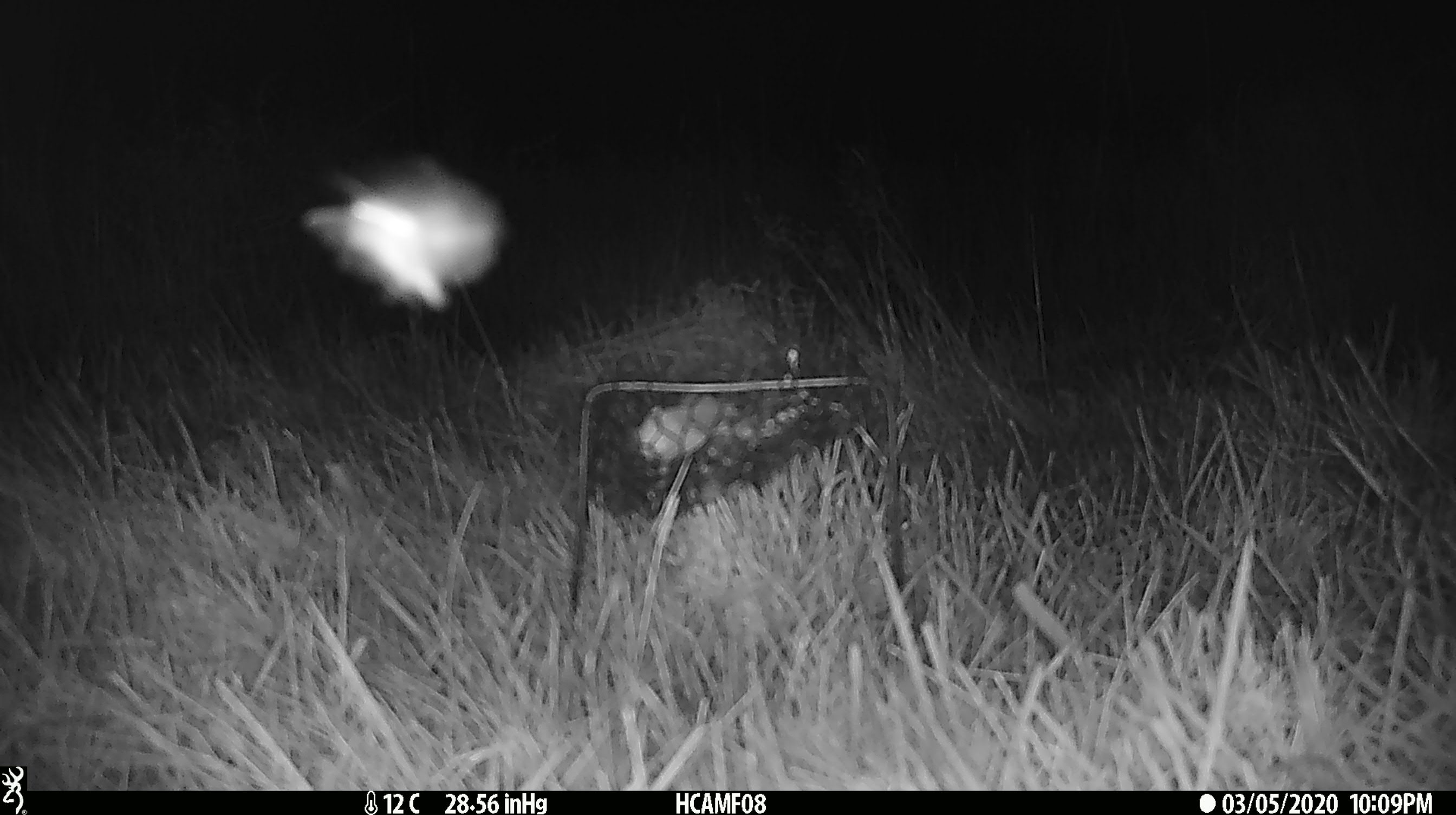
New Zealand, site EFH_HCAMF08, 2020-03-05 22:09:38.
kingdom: Animalia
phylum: Arthropoda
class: Insecta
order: Lepidoptera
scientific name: Lepidoptera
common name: moth